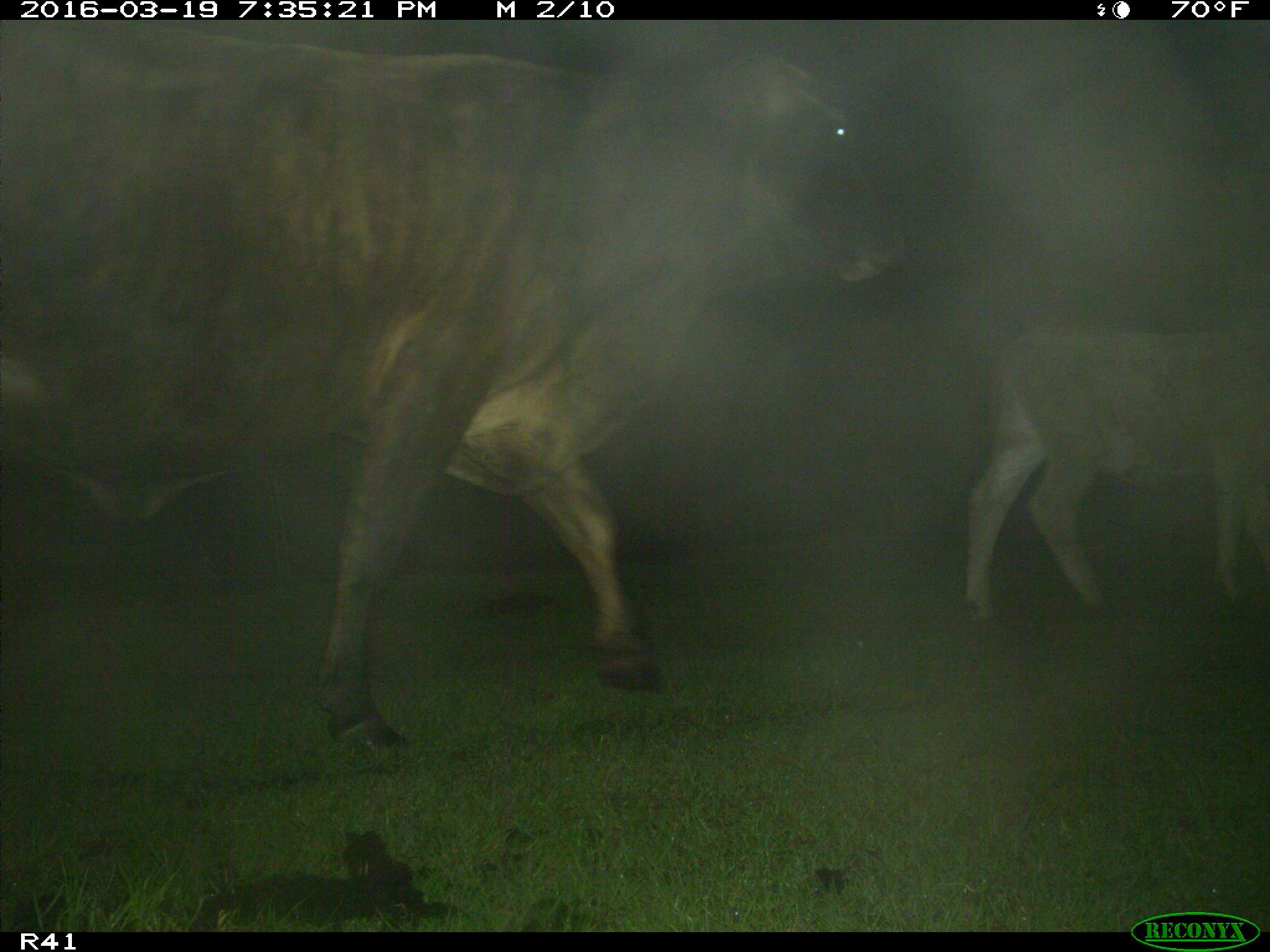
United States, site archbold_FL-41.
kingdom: Animalia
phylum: Chordata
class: Mammalia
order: Artiodactyla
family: Bovidae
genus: Bos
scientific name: Bos taurus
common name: domestic cow